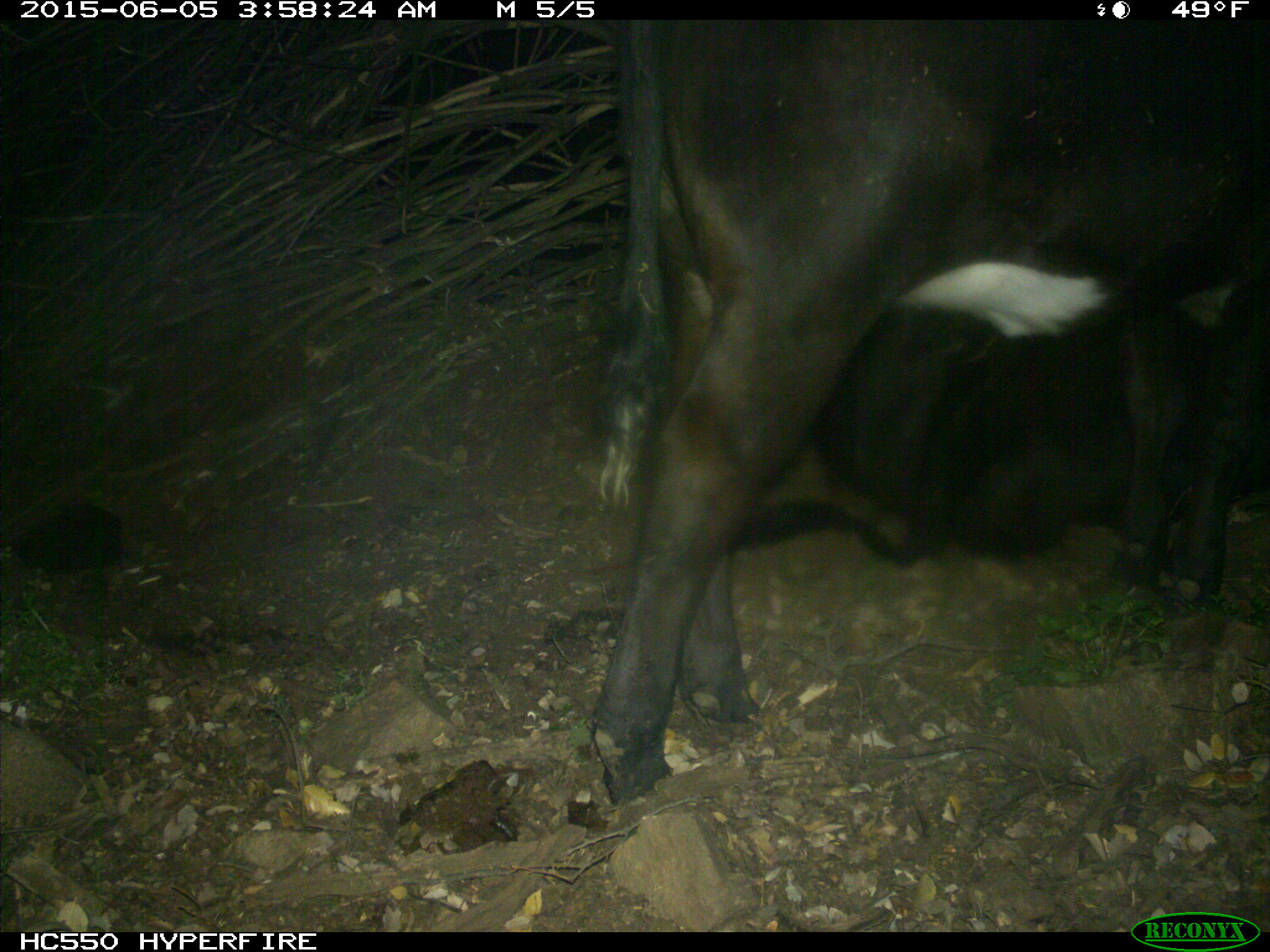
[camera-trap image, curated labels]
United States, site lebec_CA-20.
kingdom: Animalia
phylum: Chordata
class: Mammalia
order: Artiodactyla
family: Bovidae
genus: Bos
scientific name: Bos taurus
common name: domestic cow